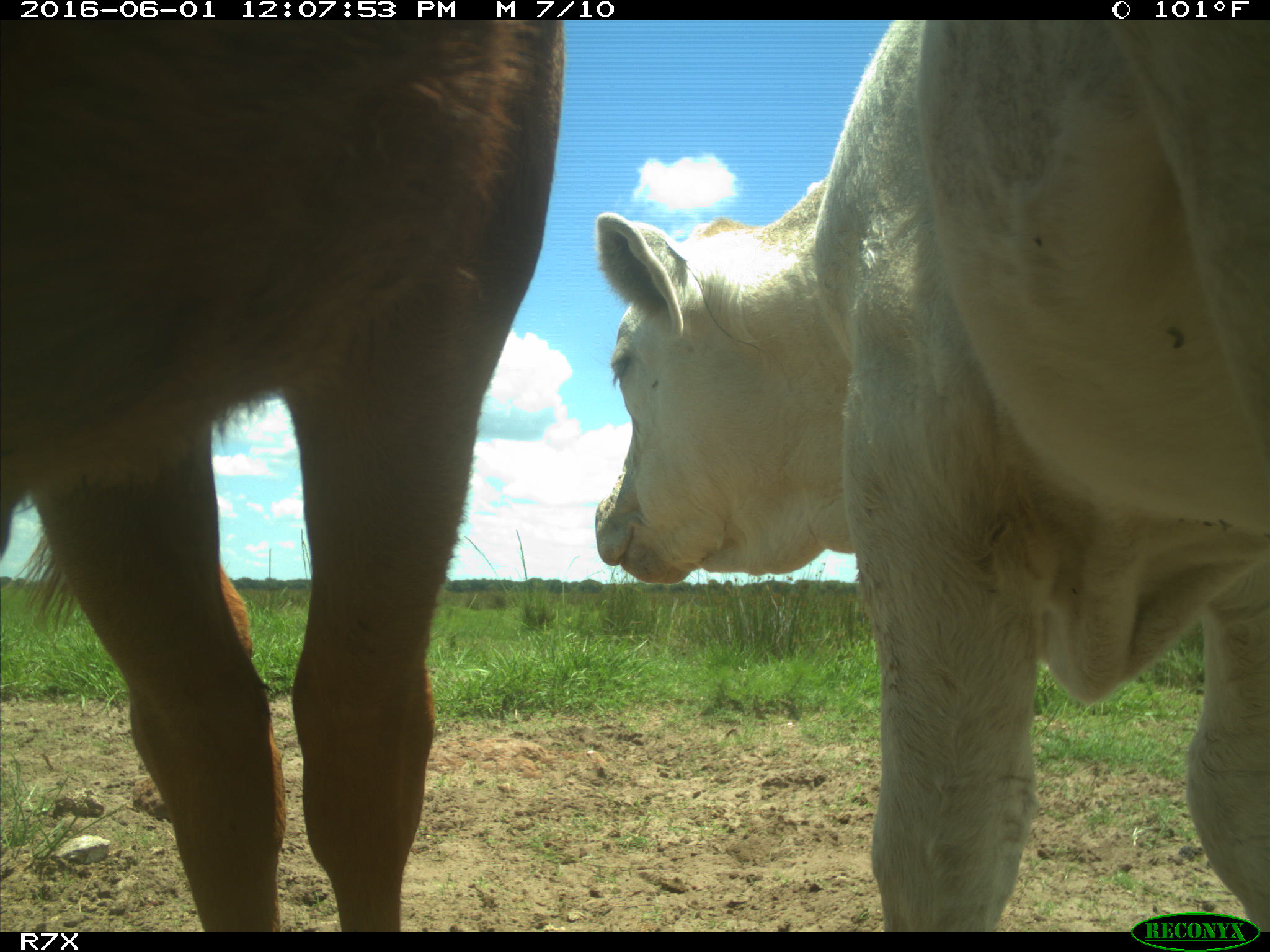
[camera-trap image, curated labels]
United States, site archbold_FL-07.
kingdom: Animalia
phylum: Chordata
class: Mammalia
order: Artiodactyla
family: Bovidae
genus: Bos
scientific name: Bos taurus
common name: domestic cow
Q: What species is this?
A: Bos taurus (domestic cow).